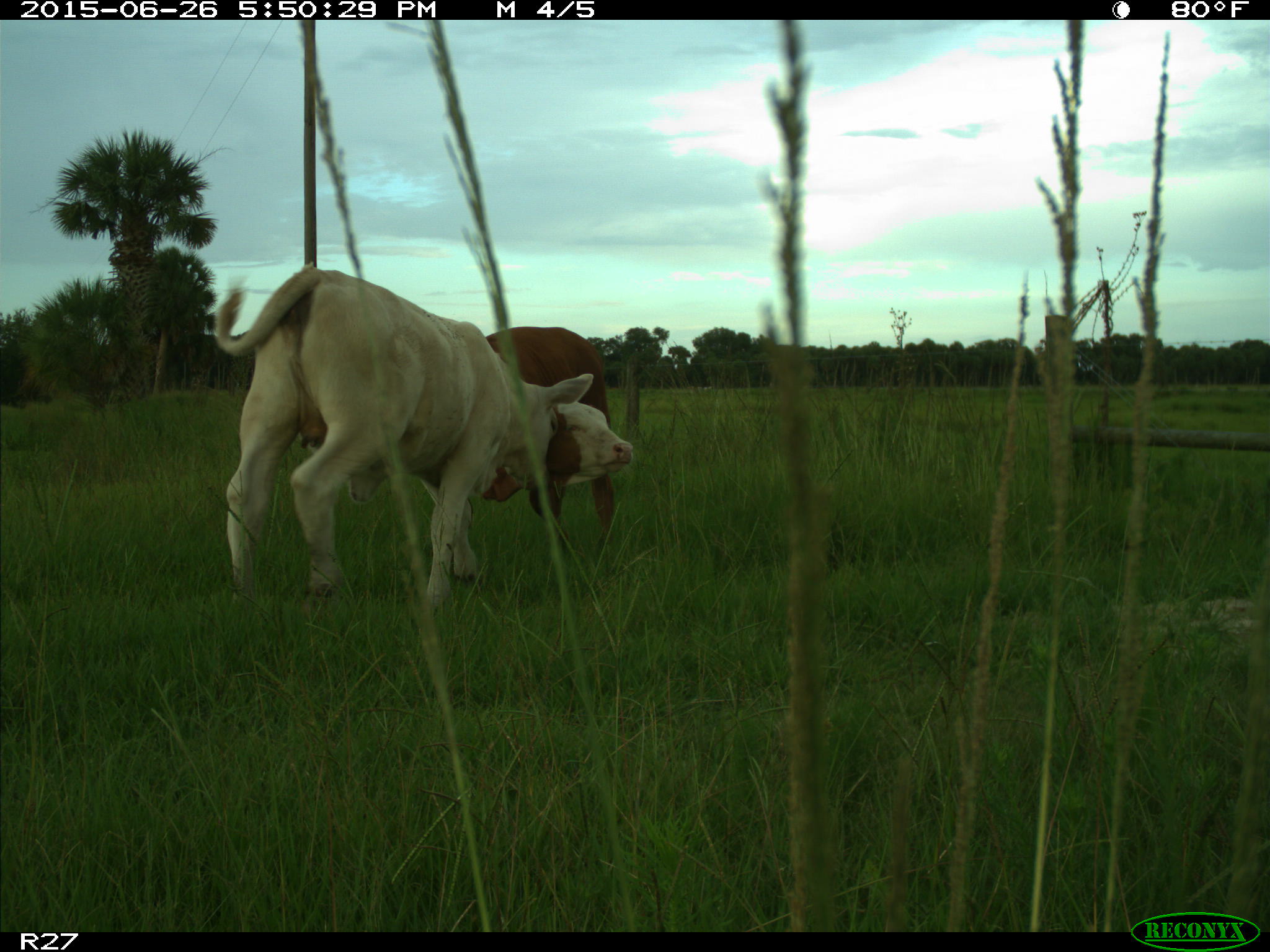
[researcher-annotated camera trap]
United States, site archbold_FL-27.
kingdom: Animalia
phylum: Chordata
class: Mammalia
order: Artiodactyla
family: Bovidae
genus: Bos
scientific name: Bos taurus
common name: domestic cow